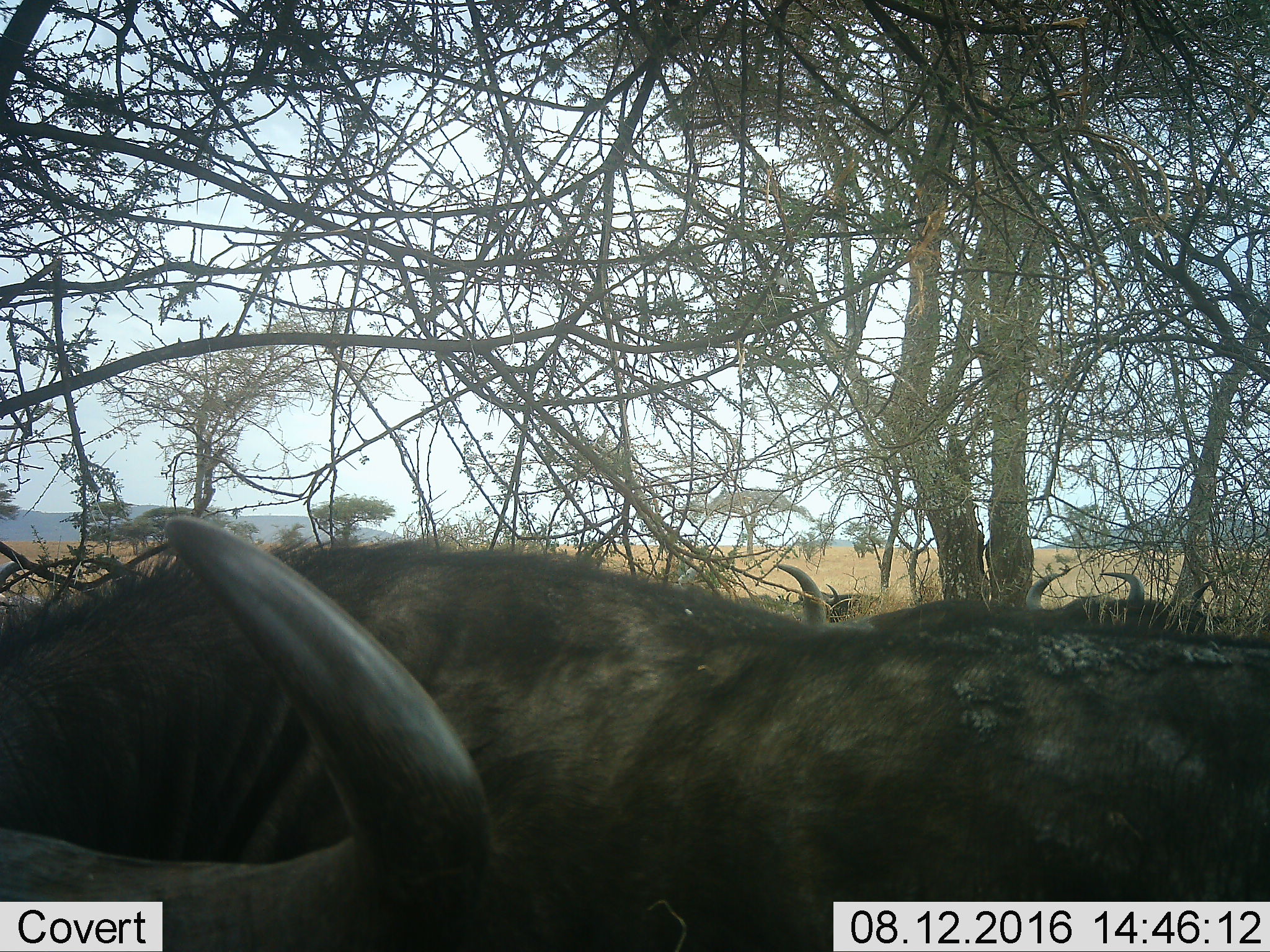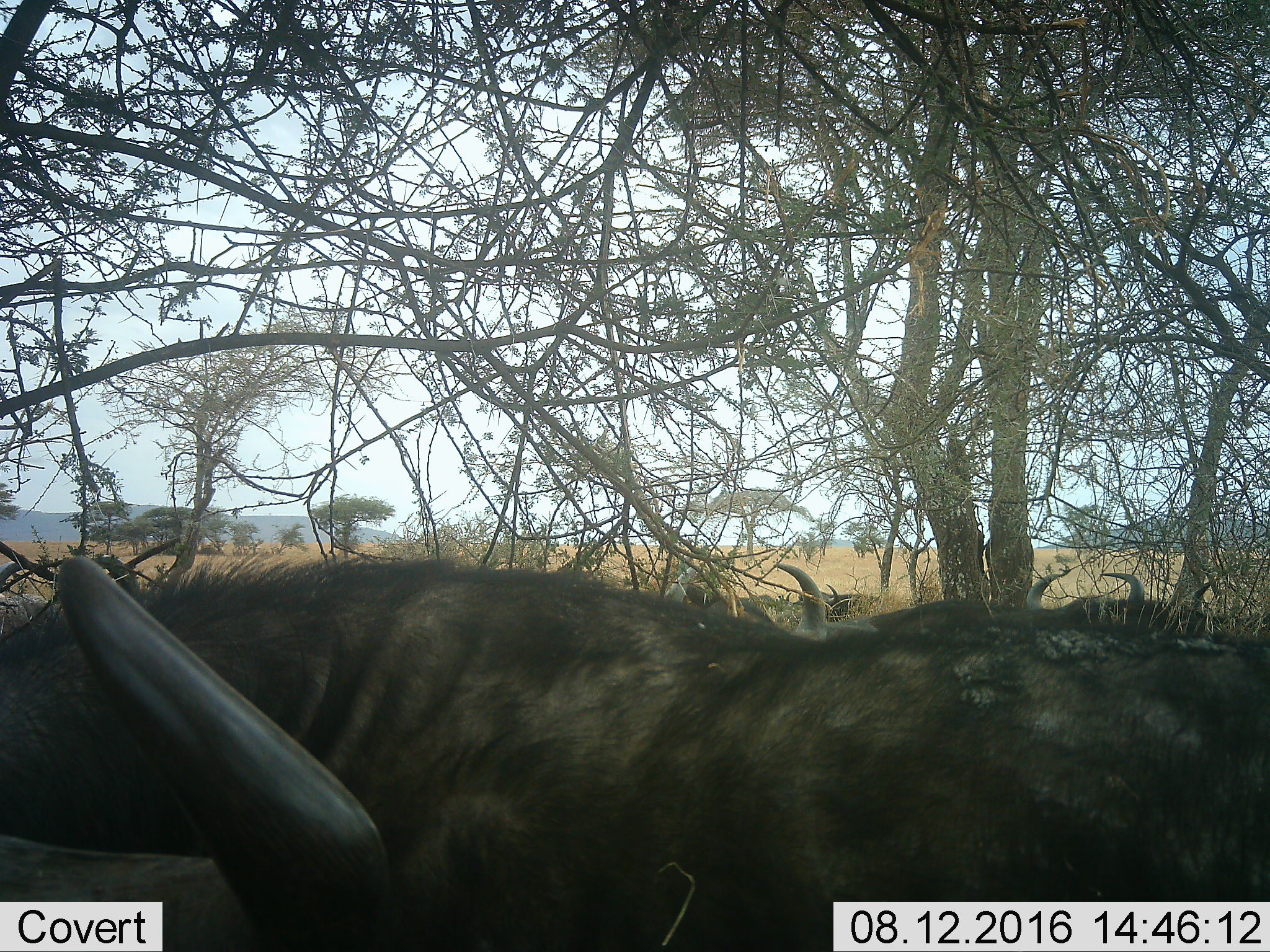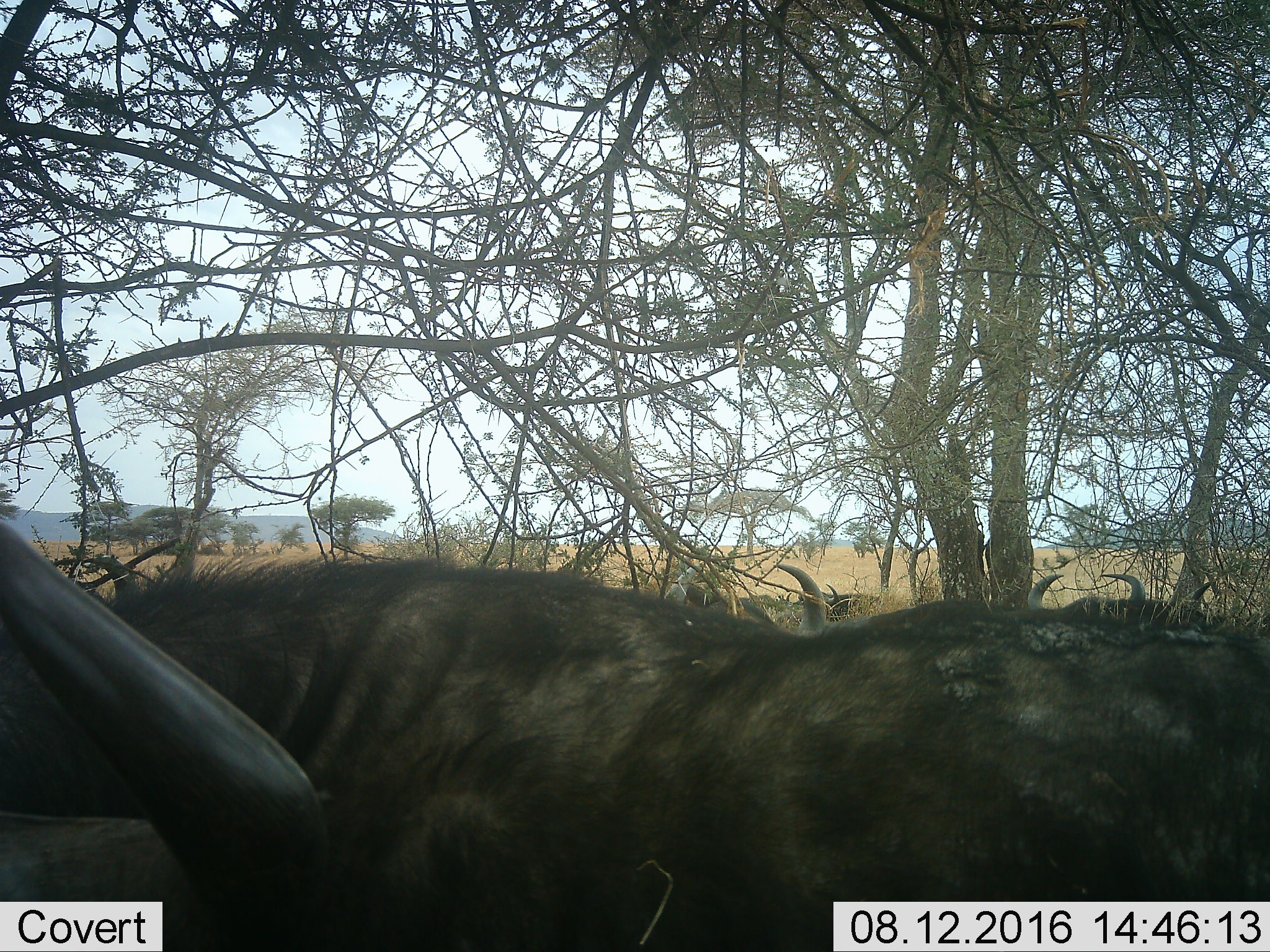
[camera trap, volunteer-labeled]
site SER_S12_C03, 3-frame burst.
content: unidentified animal